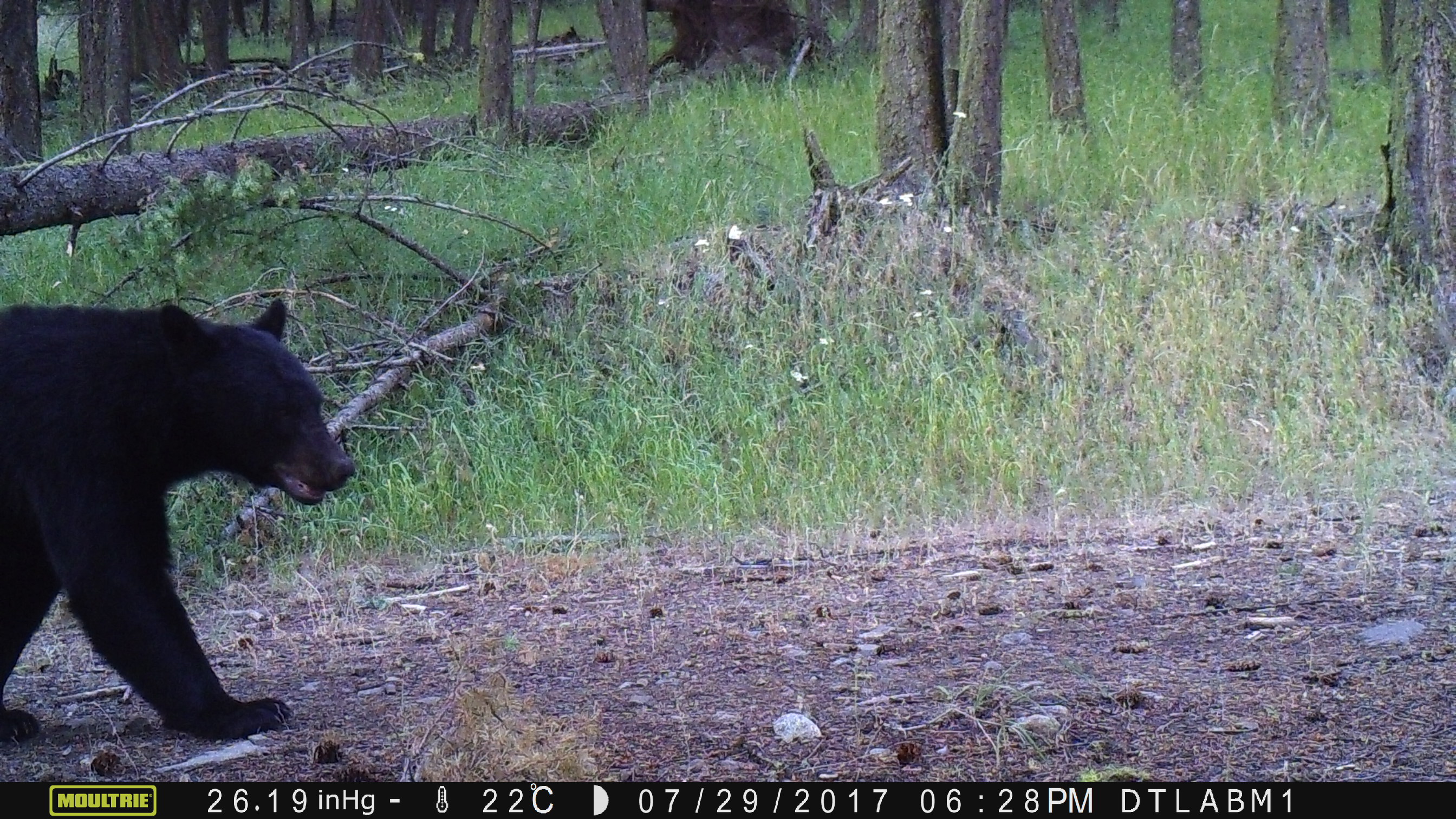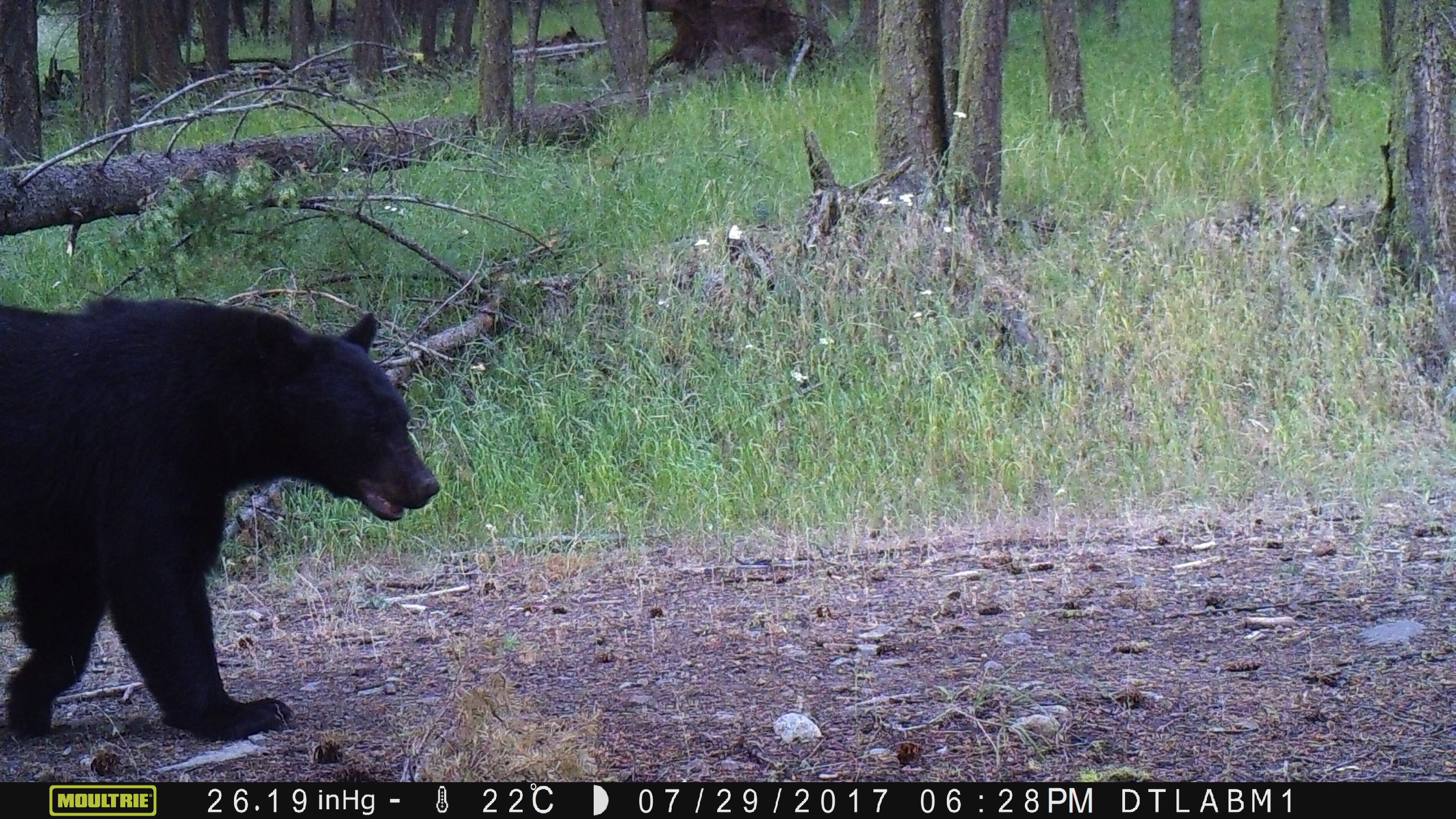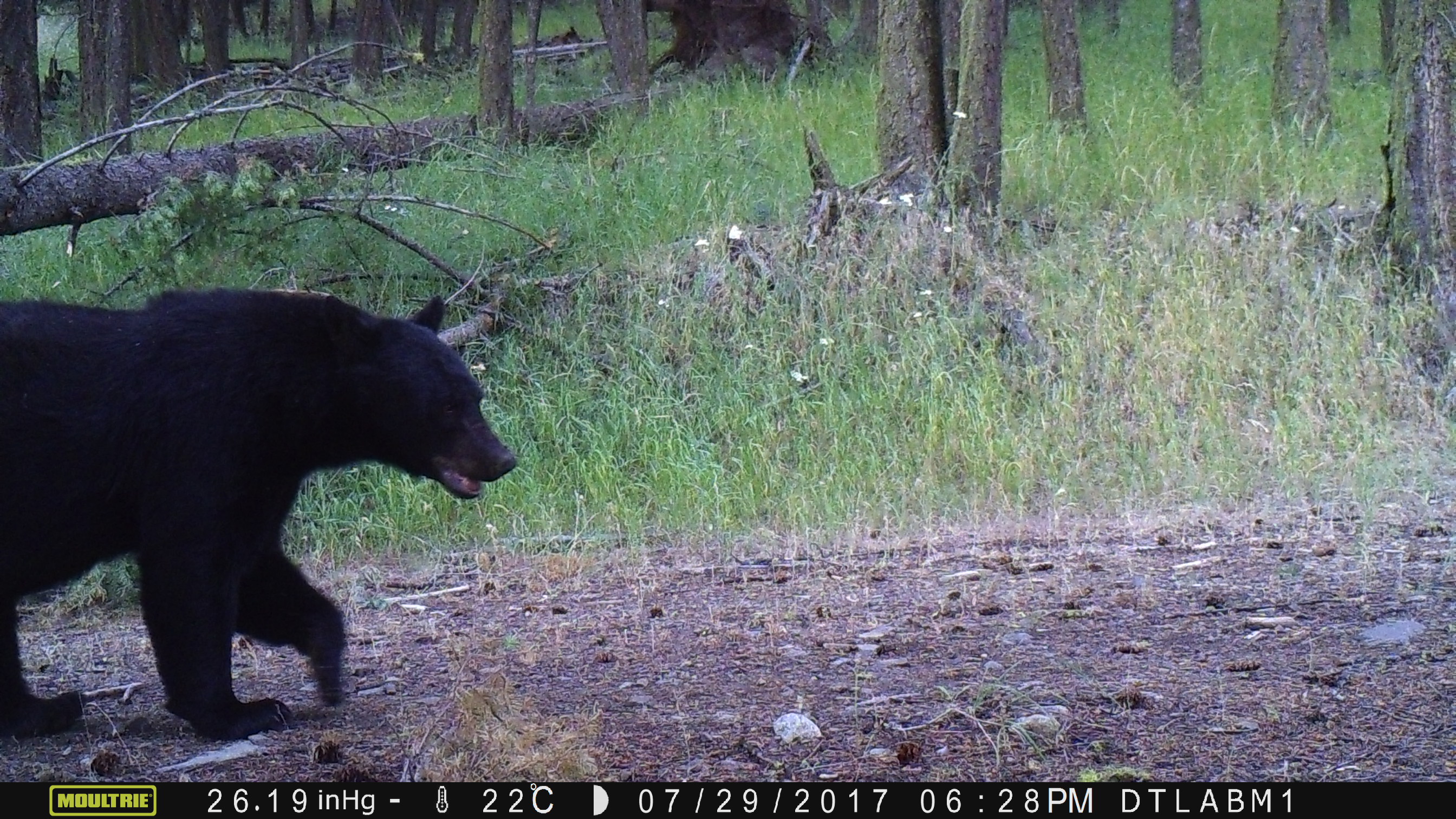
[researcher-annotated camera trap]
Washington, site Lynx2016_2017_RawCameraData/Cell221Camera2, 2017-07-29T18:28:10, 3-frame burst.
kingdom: Animalia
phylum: Chordata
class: Mammalia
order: Carnivora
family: Ursidae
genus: Ursus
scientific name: Ursus americanus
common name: american black bear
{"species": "Ursus americanus (american black bear)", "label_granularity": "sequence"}